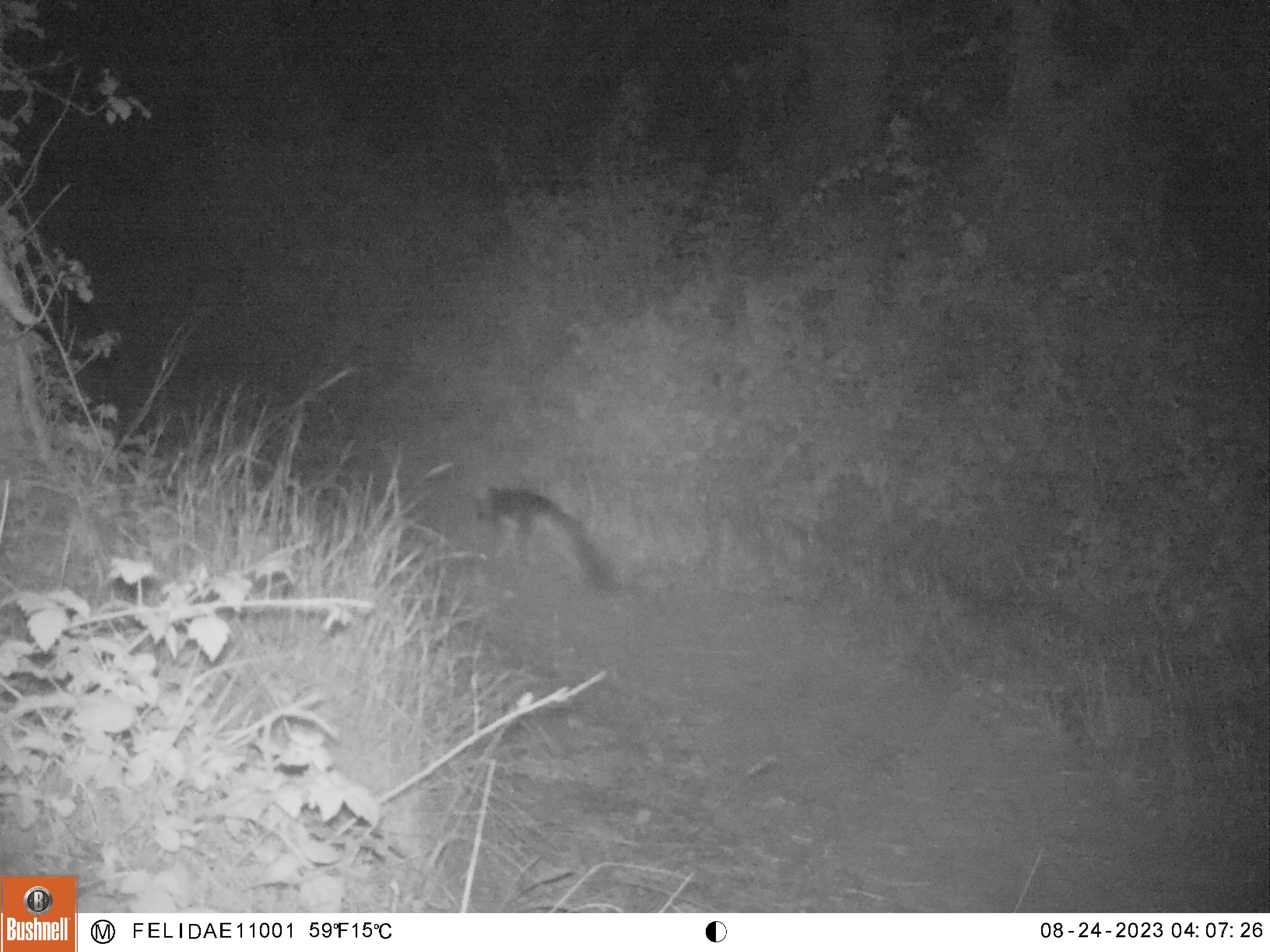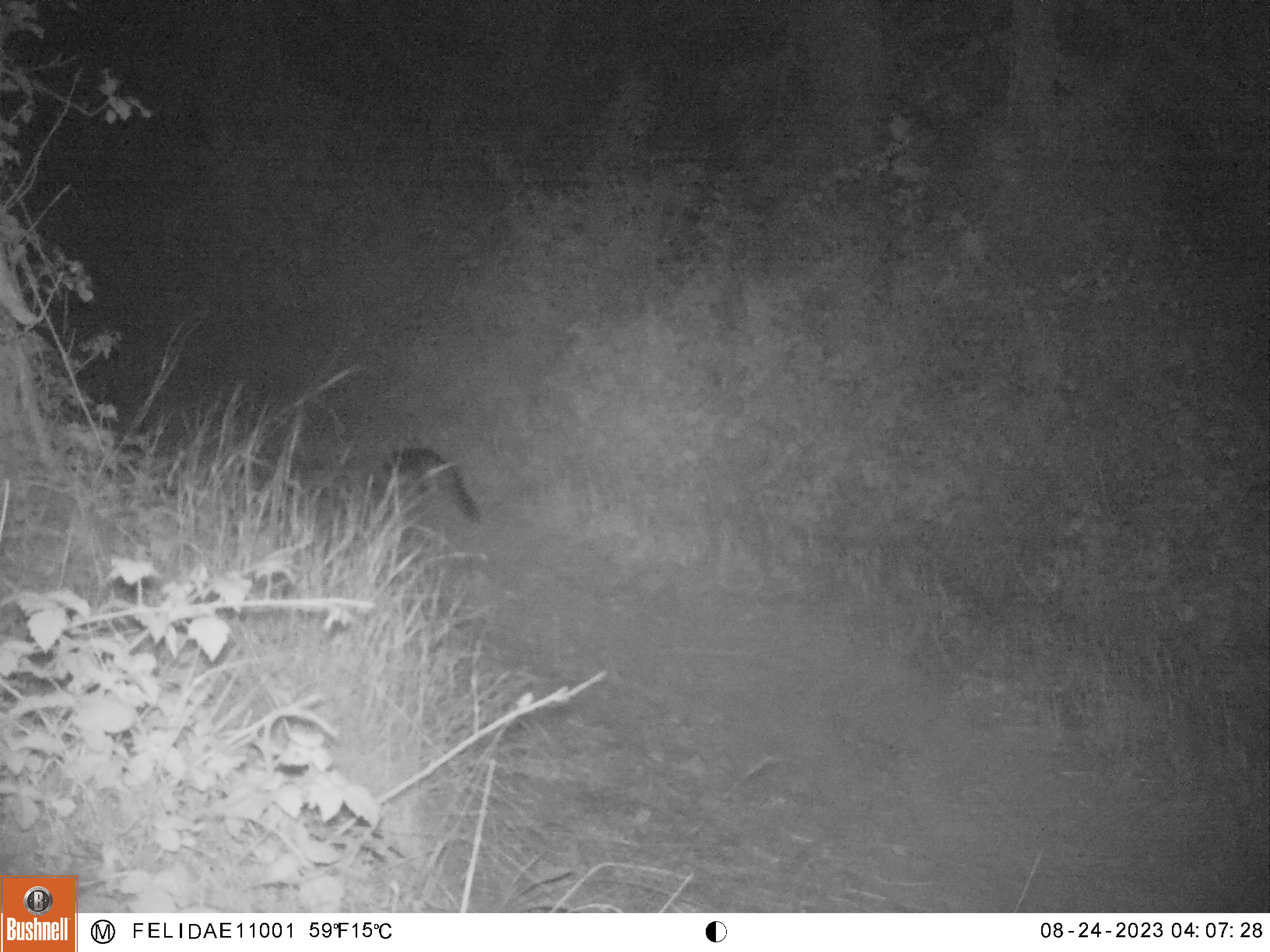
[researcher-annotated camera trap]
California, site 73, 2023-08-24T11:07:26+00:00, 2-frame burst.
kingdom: Animalia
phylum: Chordata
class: Mammalia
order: Carnivora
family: Canidae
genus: Urocyon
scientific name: Urocyon cinereoargenteus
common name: gray fox